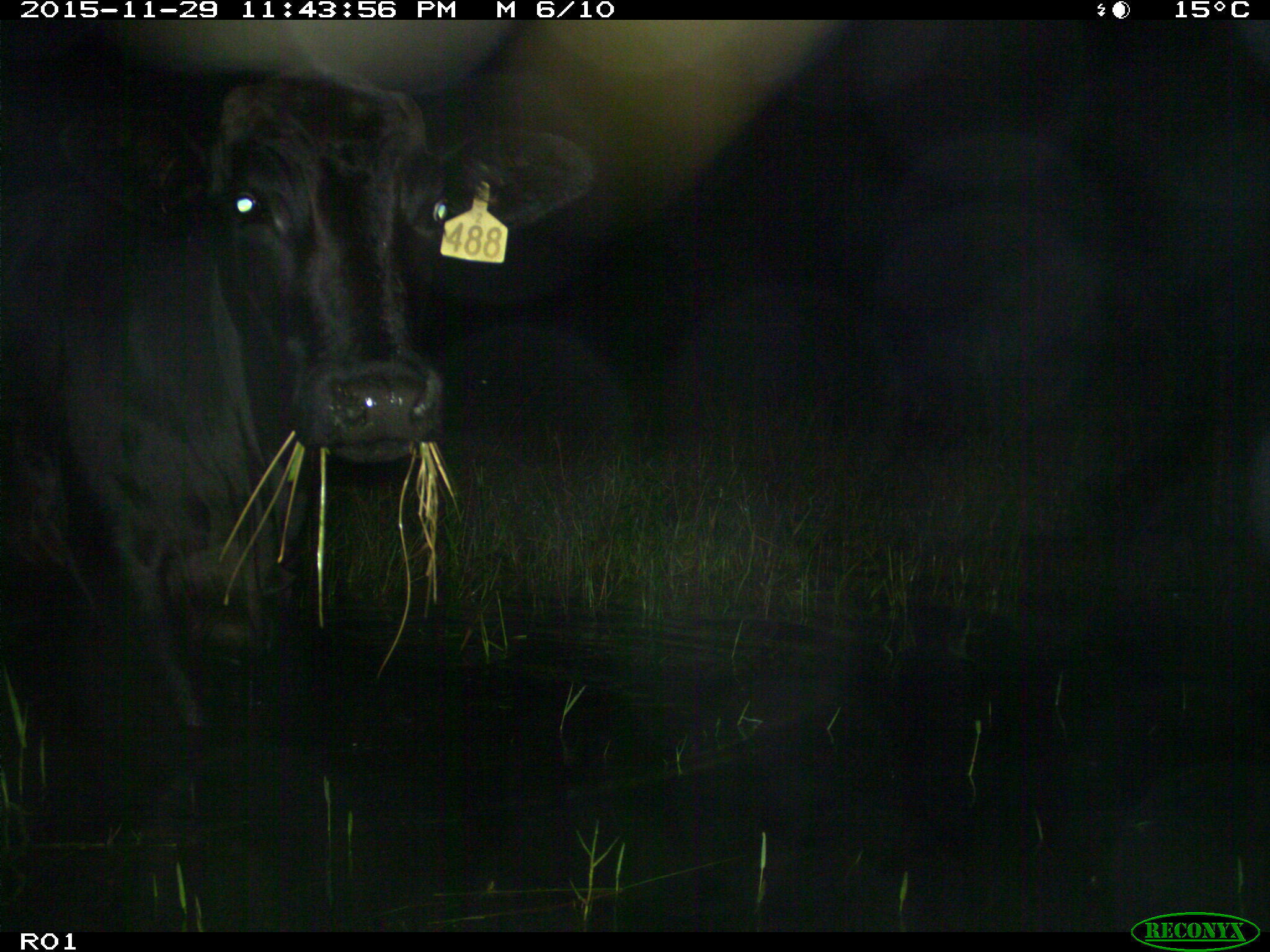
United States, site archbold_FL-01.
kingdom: Animalia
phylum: Chordata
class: Mammalia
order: Artiodactyla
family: Bovidae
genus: Bos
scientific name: Bos taurus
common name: domestic cow